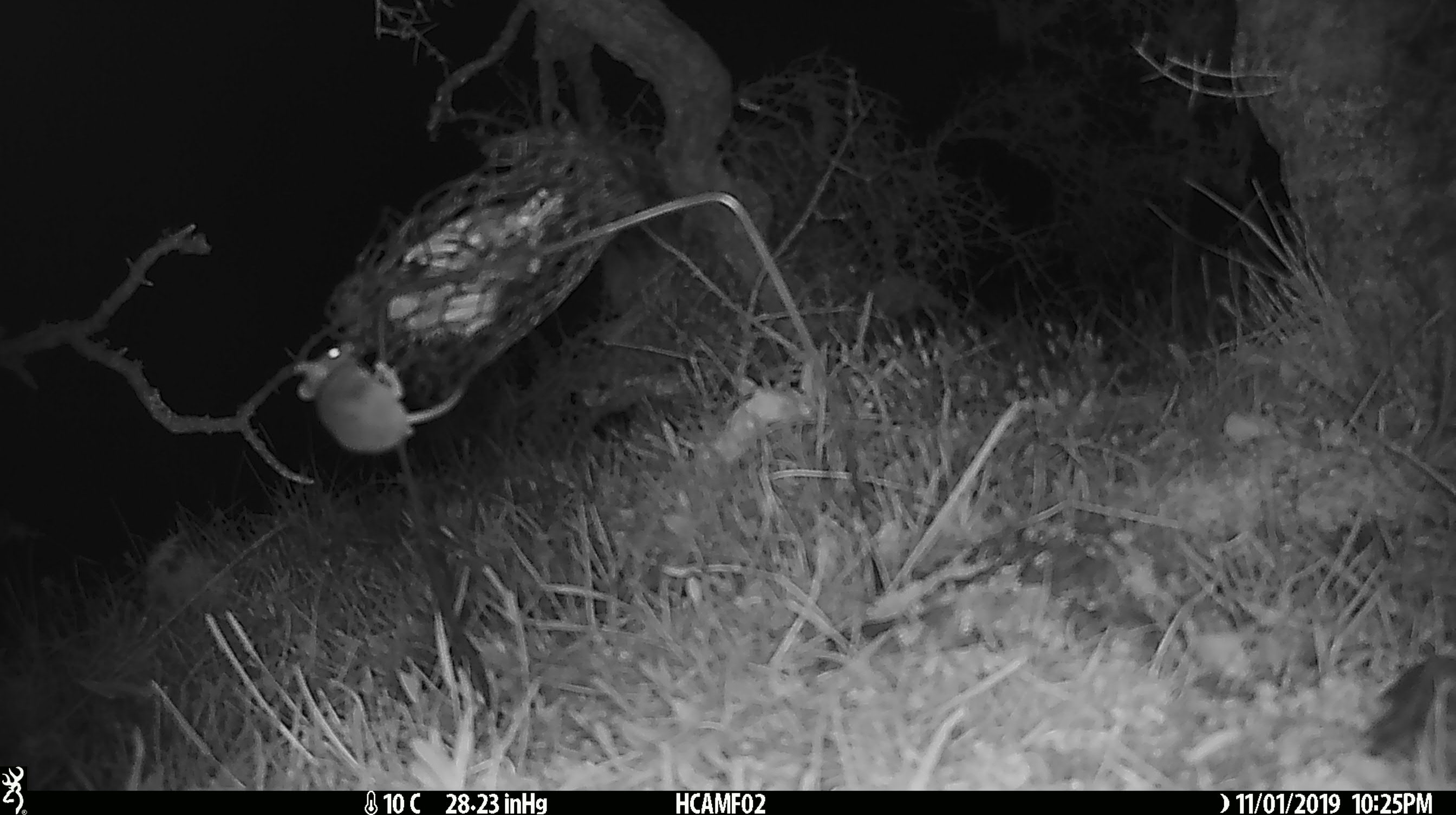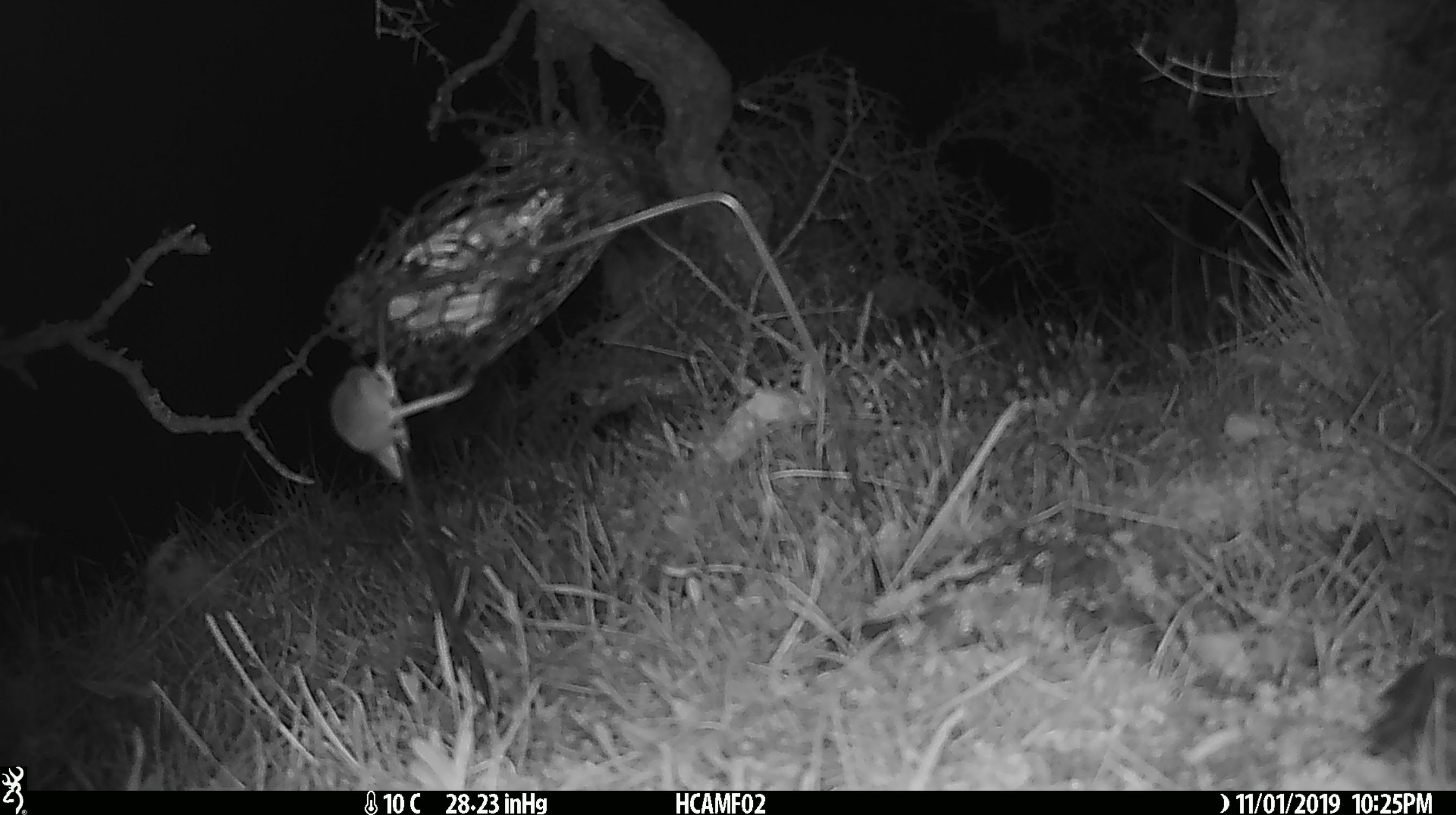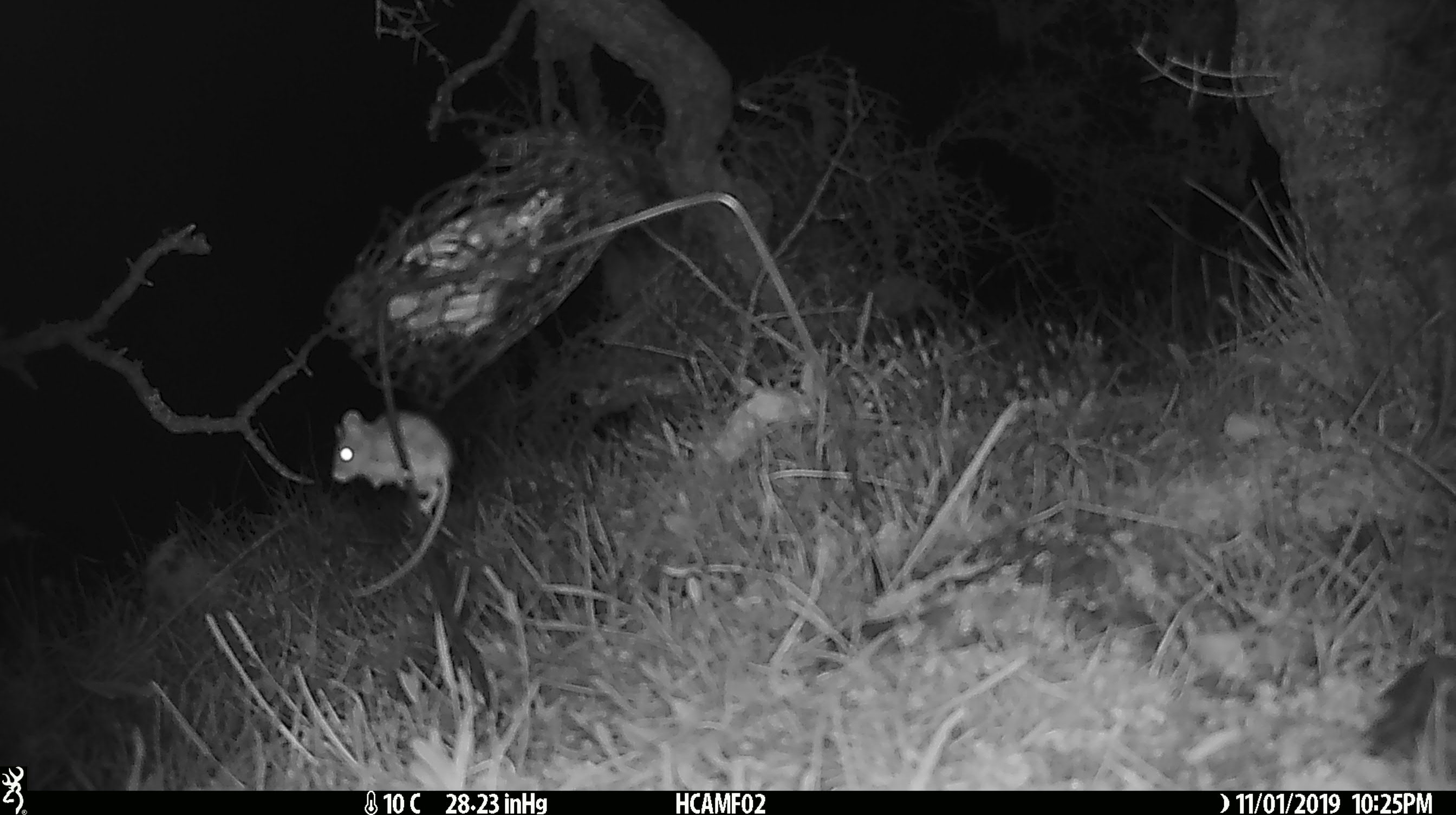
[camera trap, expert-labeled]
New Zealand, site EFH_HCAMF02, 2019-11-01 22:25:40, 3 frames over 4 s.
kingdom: Animalia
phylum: Chordata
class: Mammalia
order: Rodentia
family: Muridae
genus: Mus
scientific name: Mus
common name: mouse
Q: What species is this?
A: Mouse (Mus).